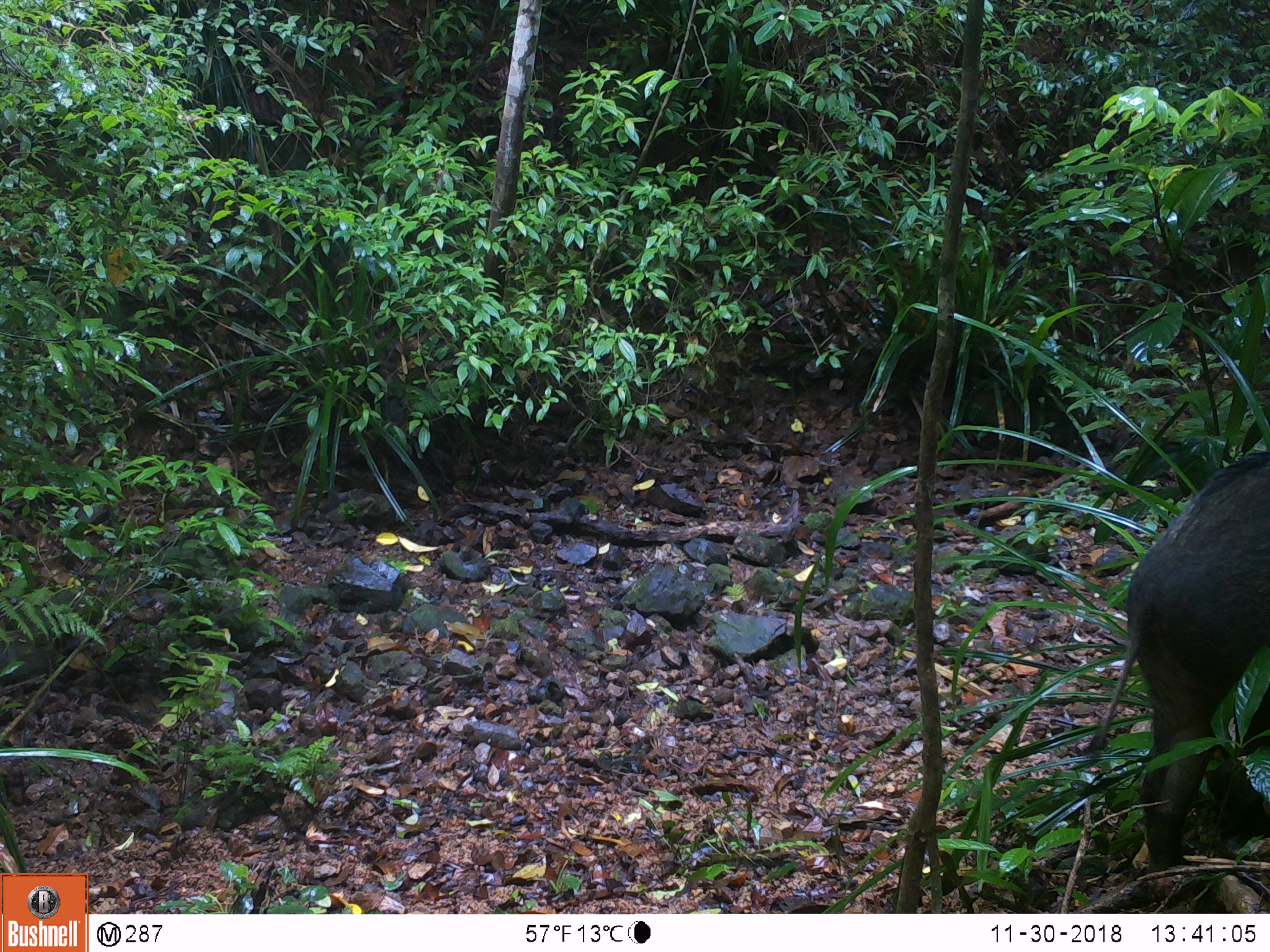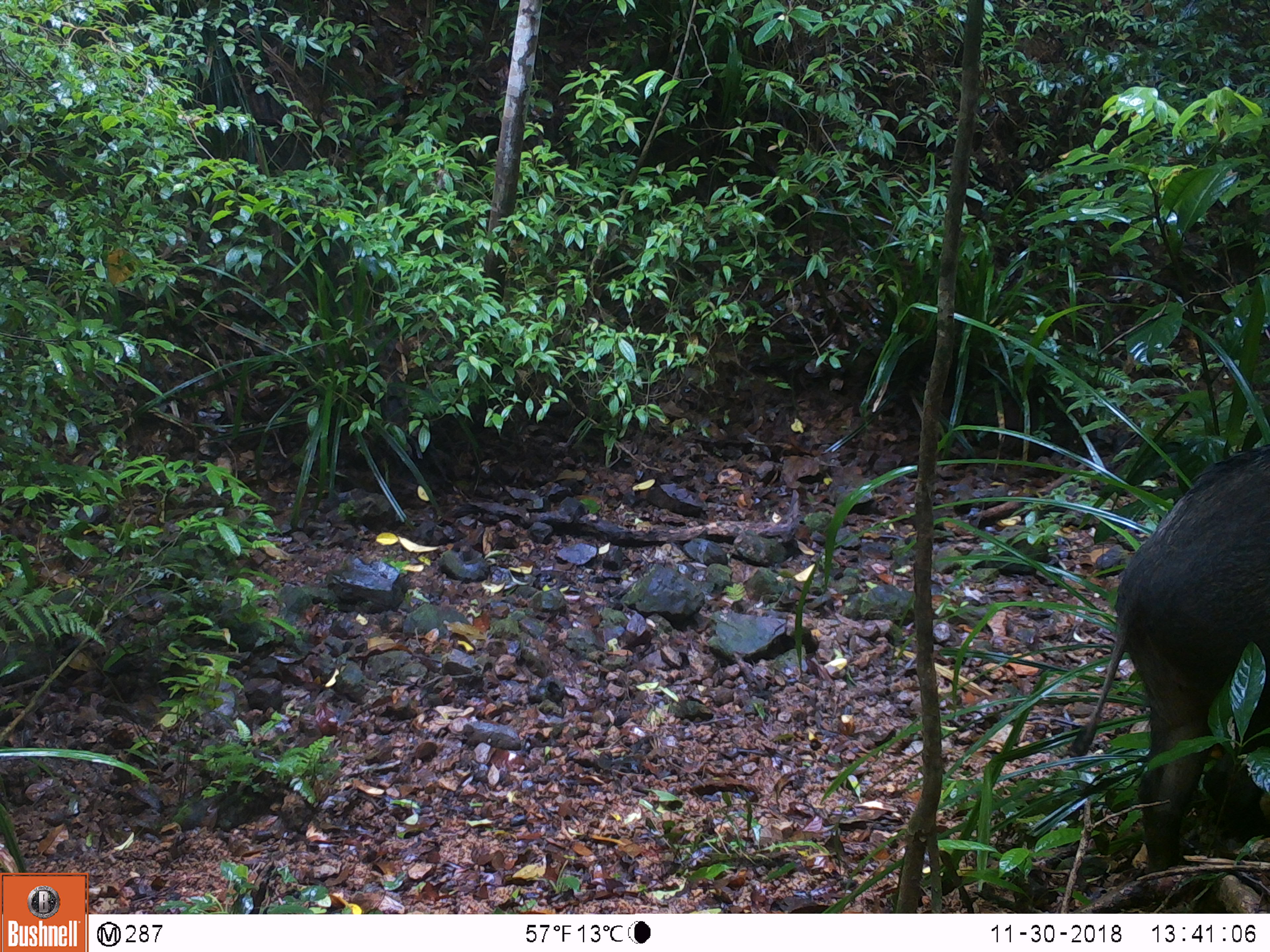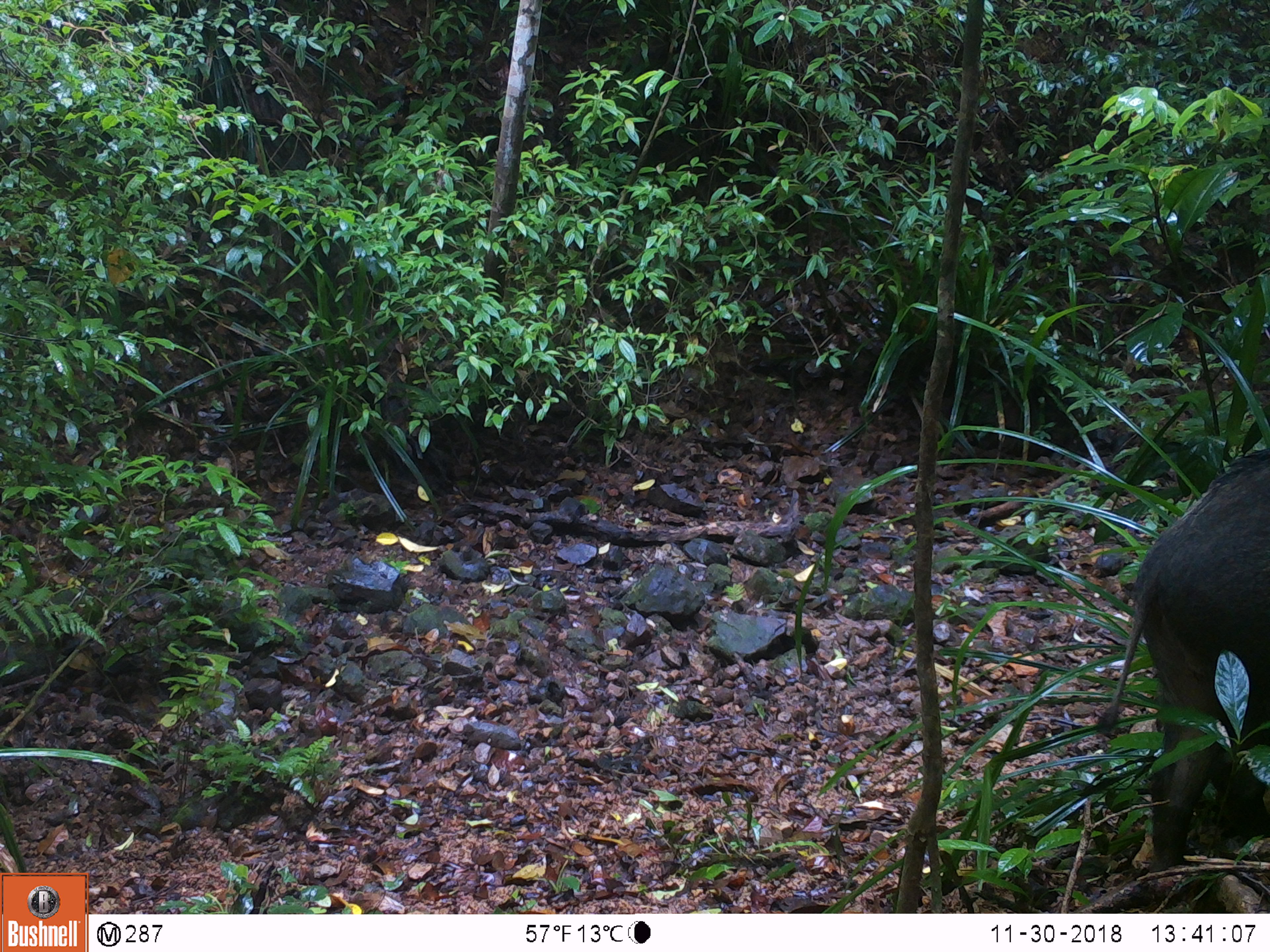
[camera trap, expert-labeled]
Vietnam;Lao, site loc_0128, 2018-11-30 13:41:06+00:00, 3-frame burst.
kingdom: Animalia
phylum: Chordata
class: Mammalia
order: Artiodactyla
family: Suidae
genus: Sus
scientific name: Sus scrofa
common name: eurasian wild pig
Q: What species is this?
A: Eurasian wild pig (Sus scrofa).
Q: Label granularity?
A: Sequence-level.